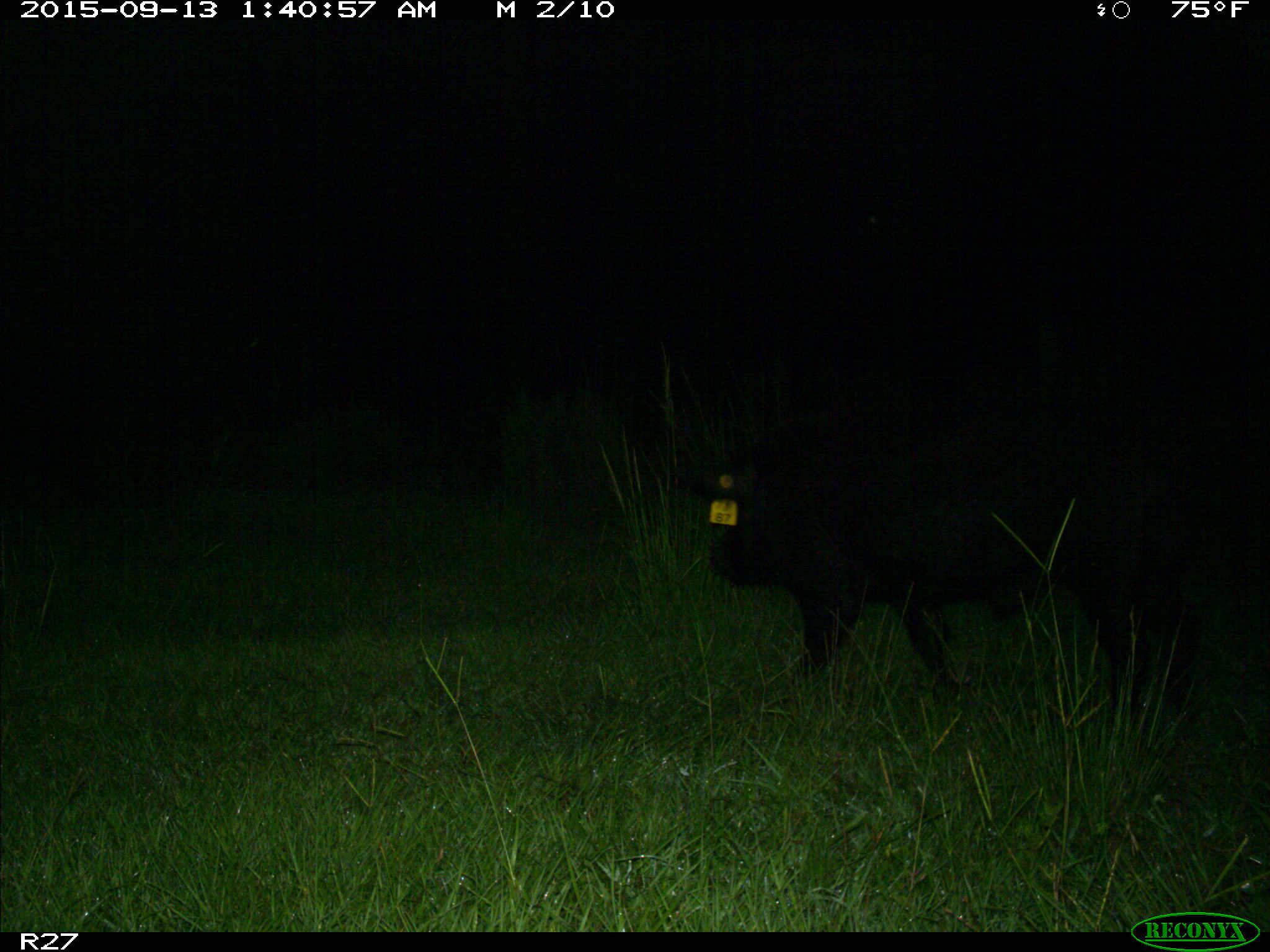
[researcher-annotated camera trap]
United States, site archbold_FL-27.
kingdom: Animalia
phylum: Chordata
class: Mammalia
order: Artiodactyla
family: Suidae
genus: Sus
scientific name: Sus scrofa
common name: wild boar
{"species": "Sus scrofa (wild boar)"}